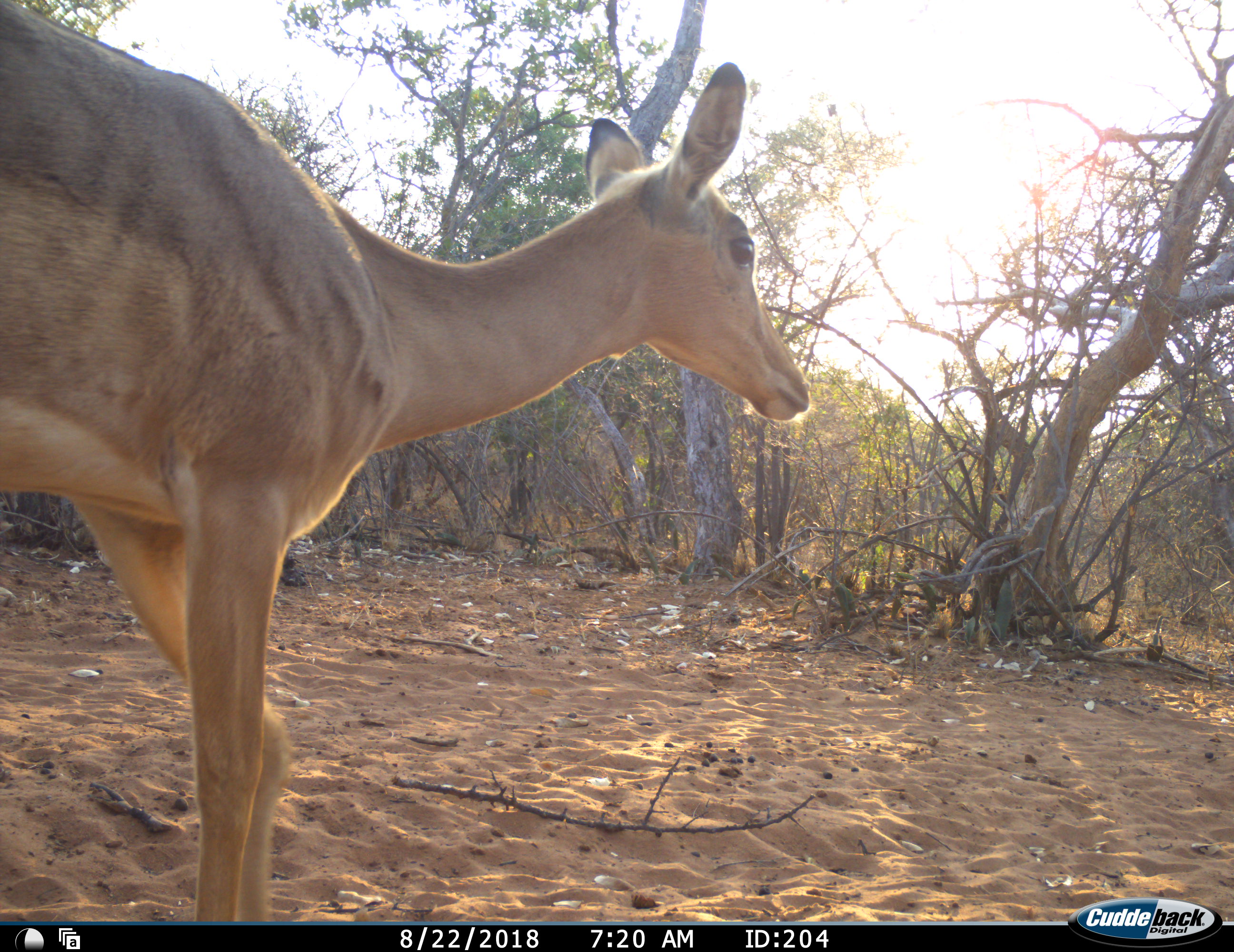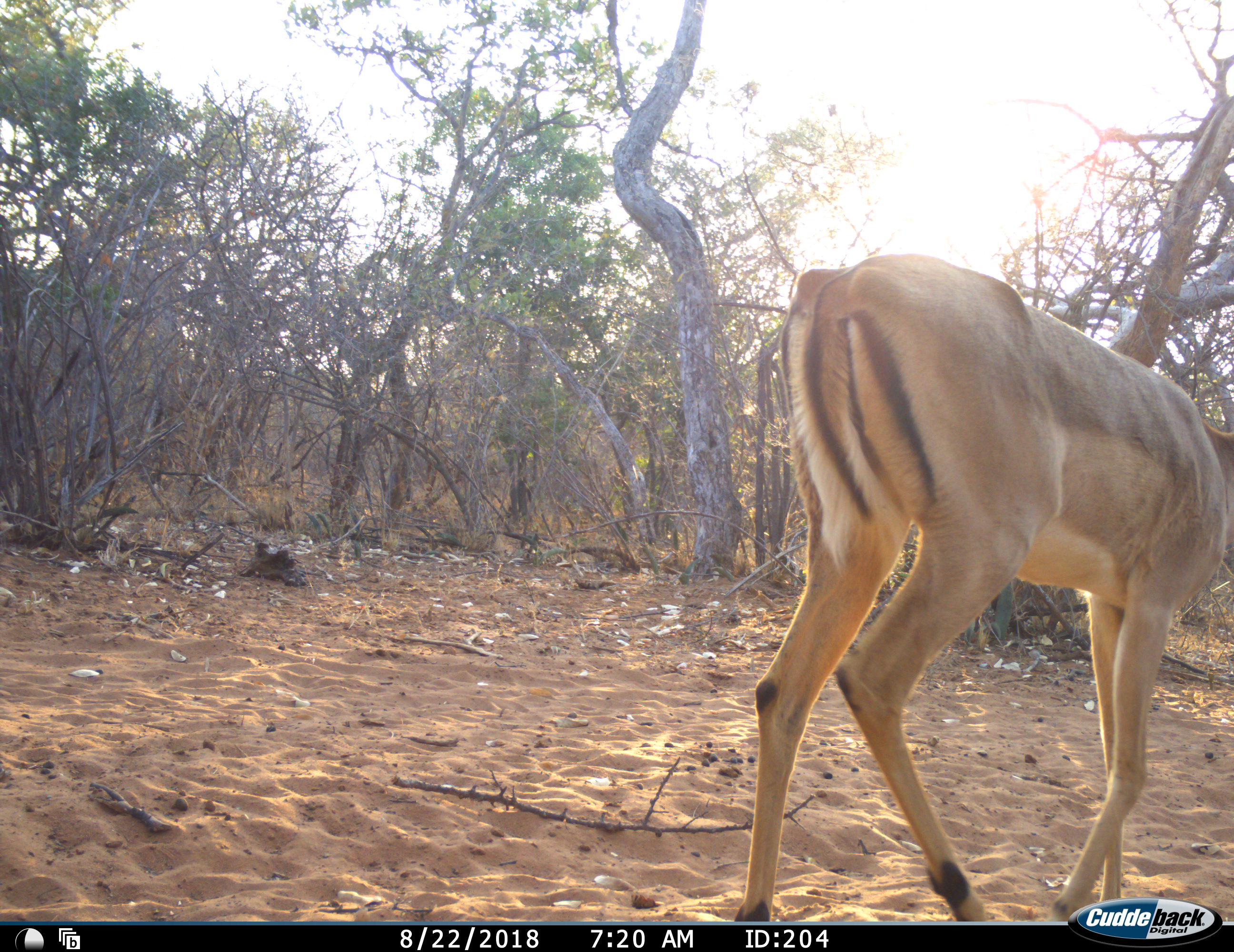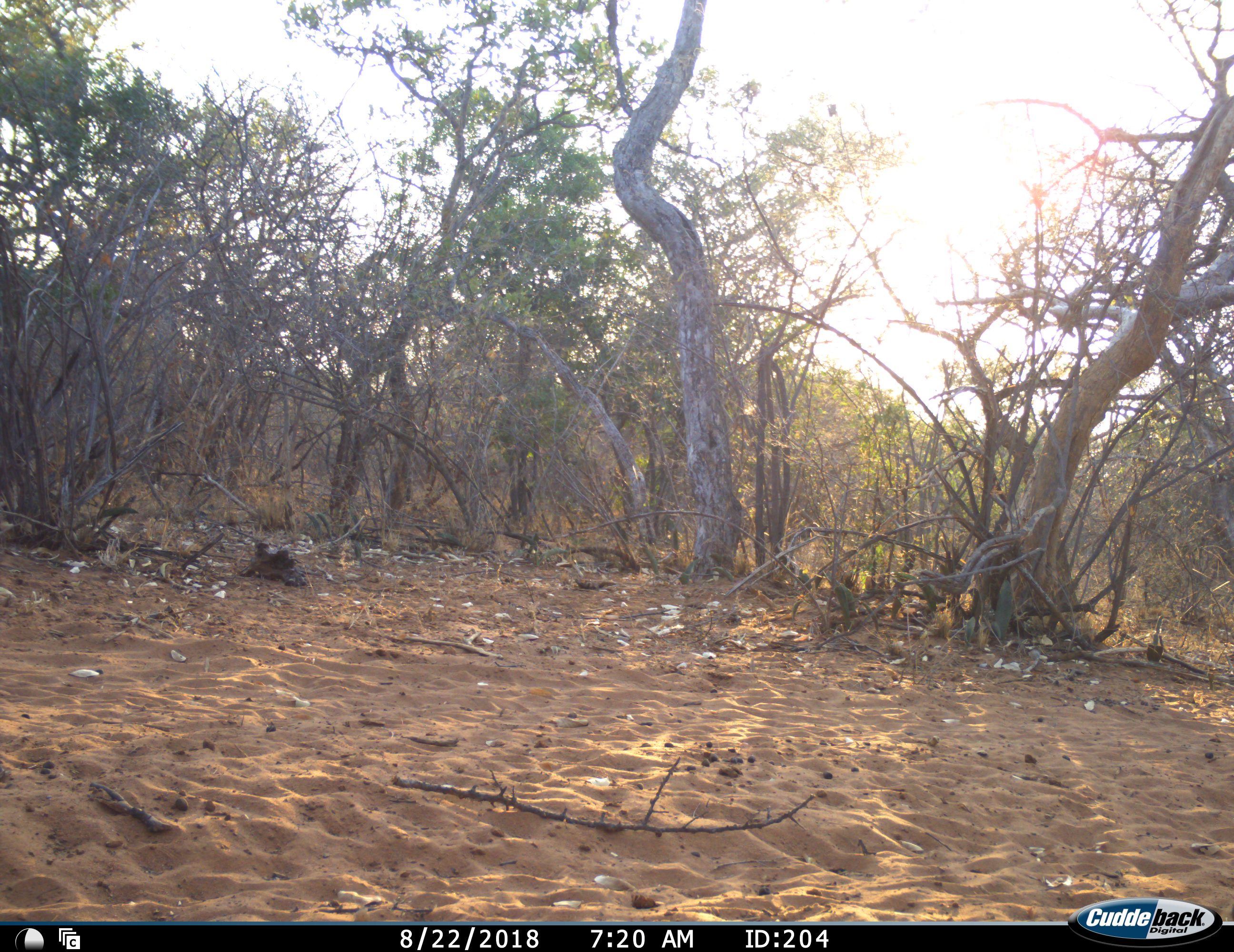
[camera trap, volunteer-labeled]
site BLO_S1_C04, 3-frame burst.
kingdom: Animalia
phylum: Chordata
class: Mammalia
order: Artiodactyla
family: Bovidae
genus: Aepyceros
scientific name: Aepyceros melampus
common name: impala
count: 1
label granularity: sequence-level